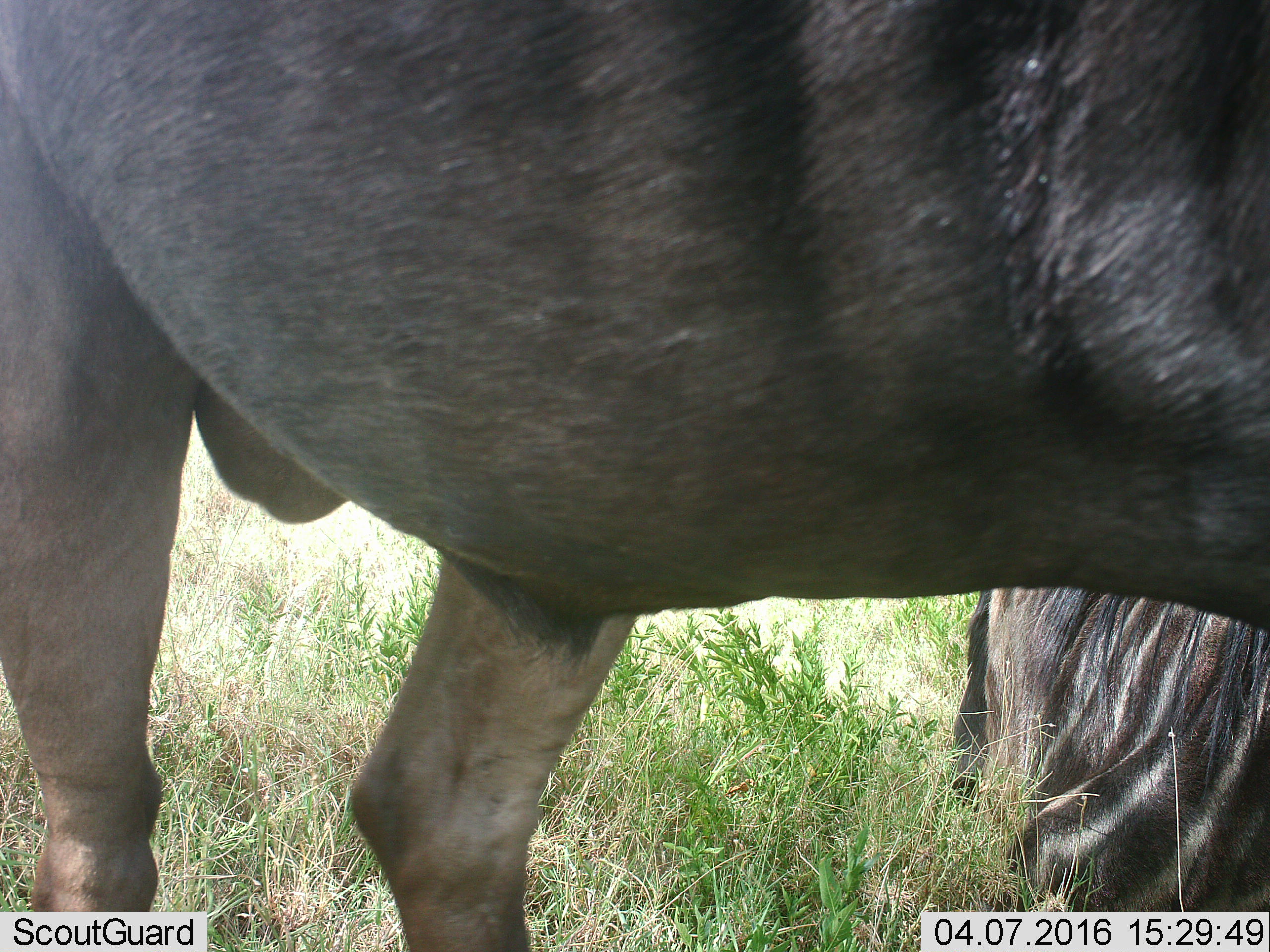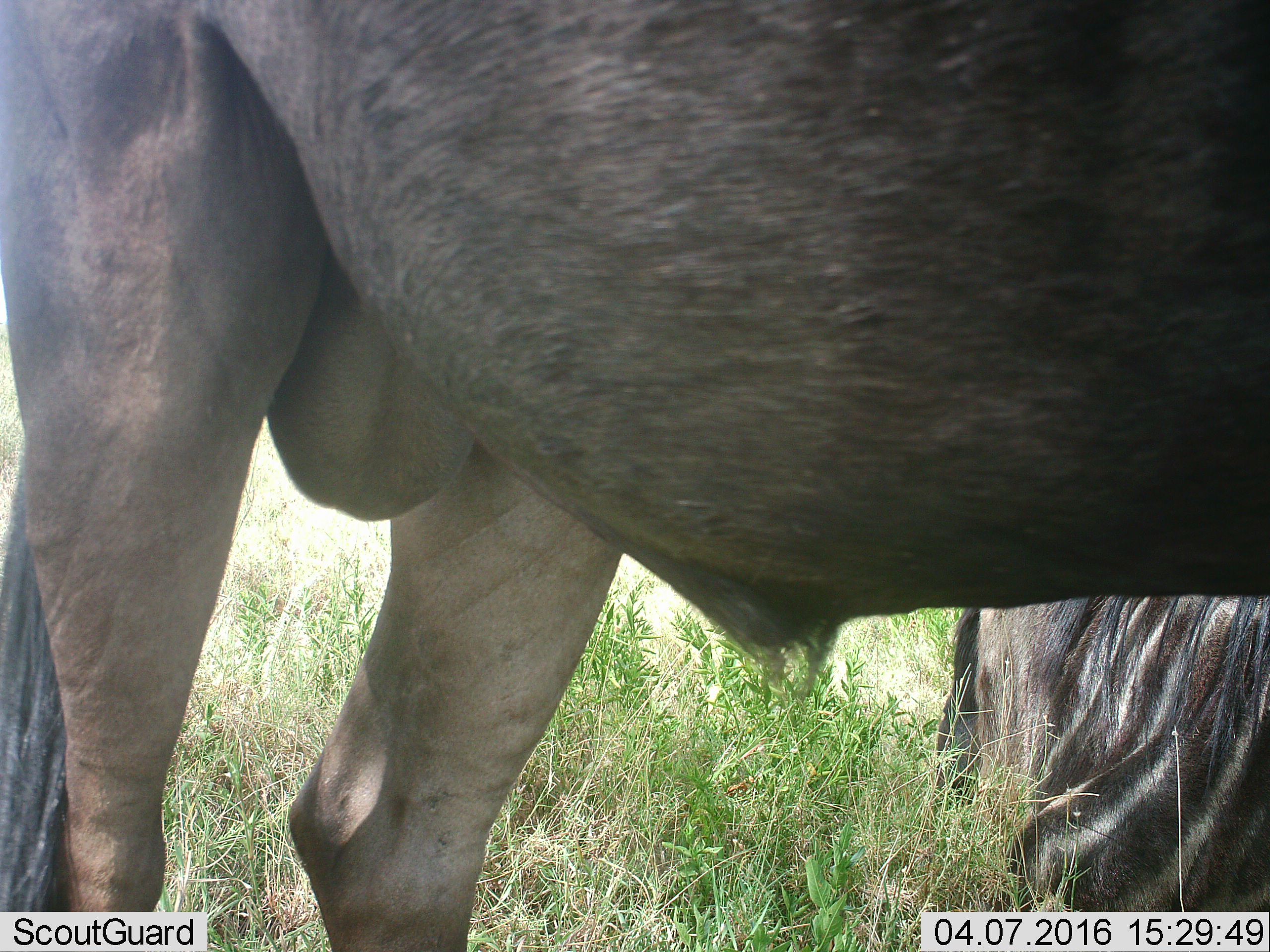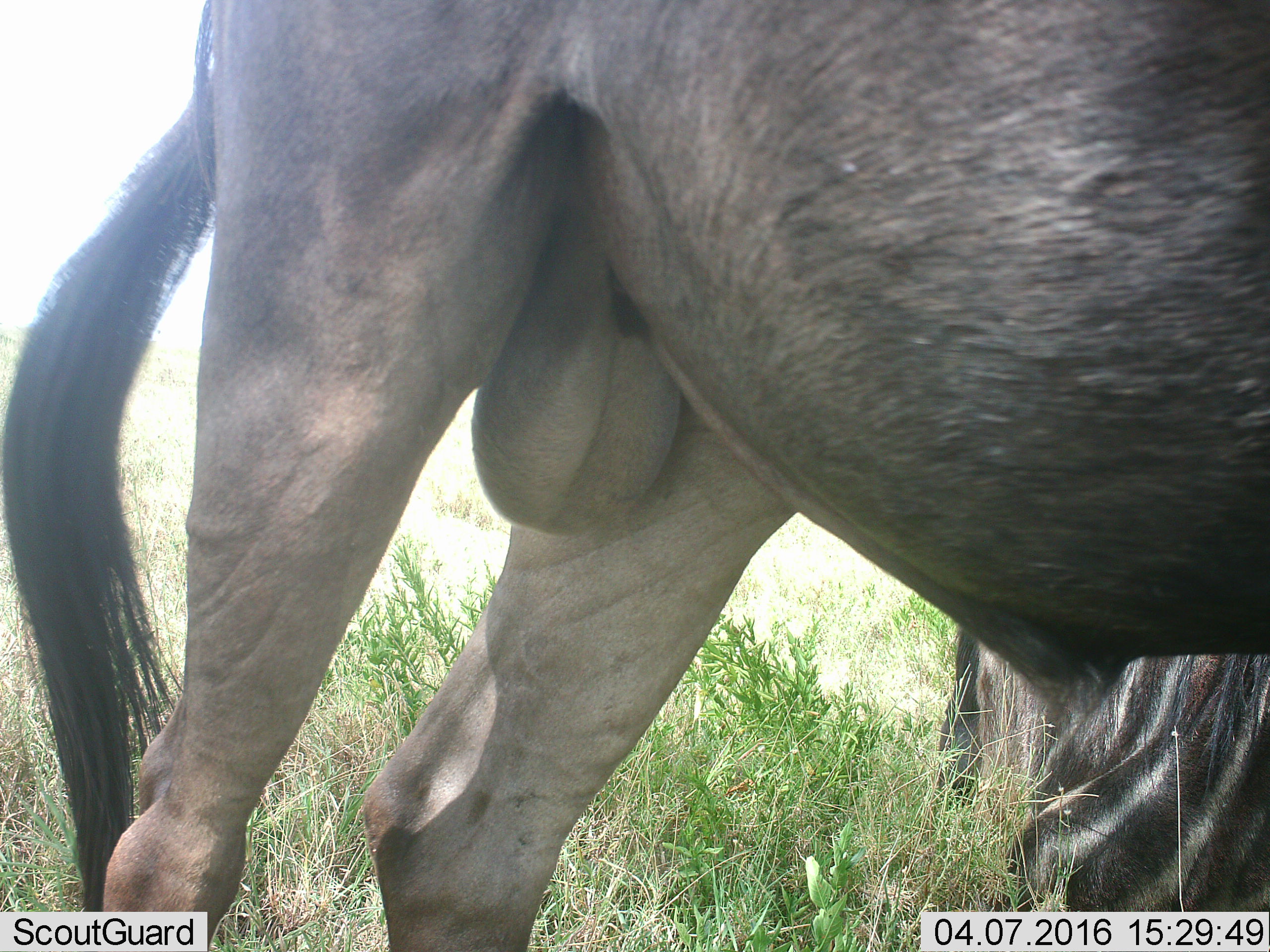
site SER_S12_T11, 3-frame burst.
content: unidentified animal